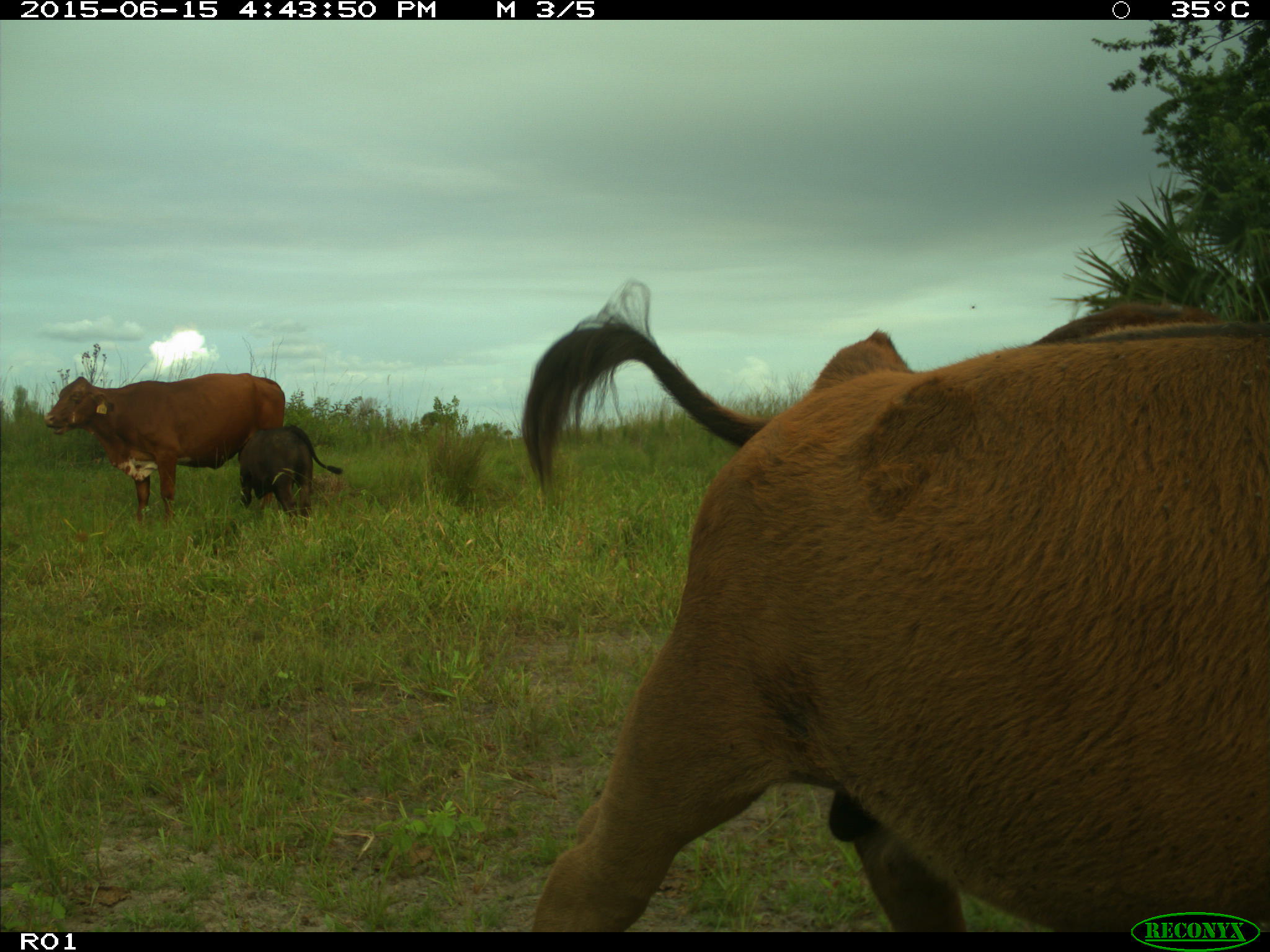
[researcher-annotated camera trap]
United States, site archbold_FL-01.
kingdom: Animalia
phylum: Chordata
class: Mammalia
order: Artiodactyla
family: Bovidae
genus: Bos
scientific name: Bos taurus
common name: domestic cow